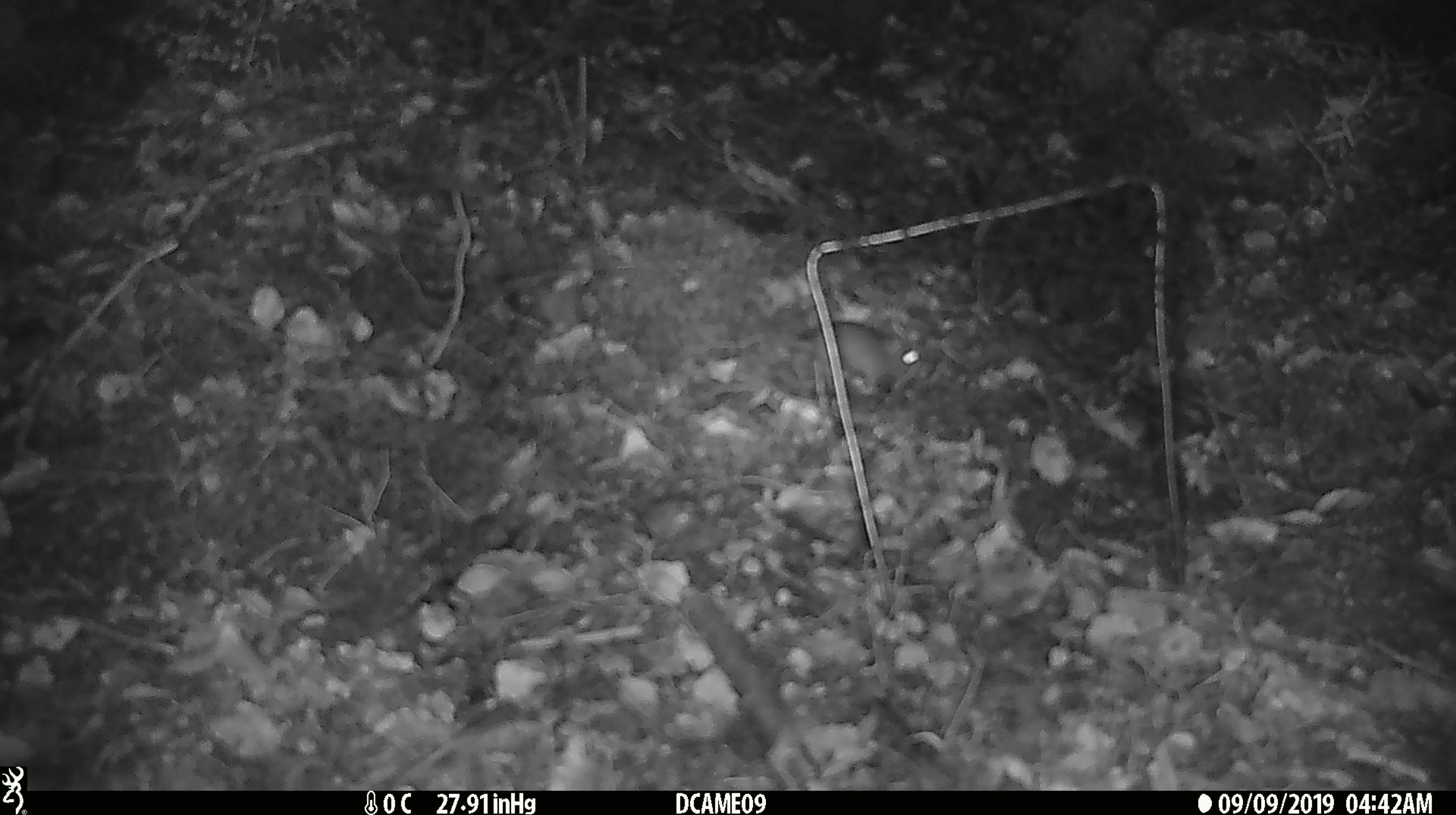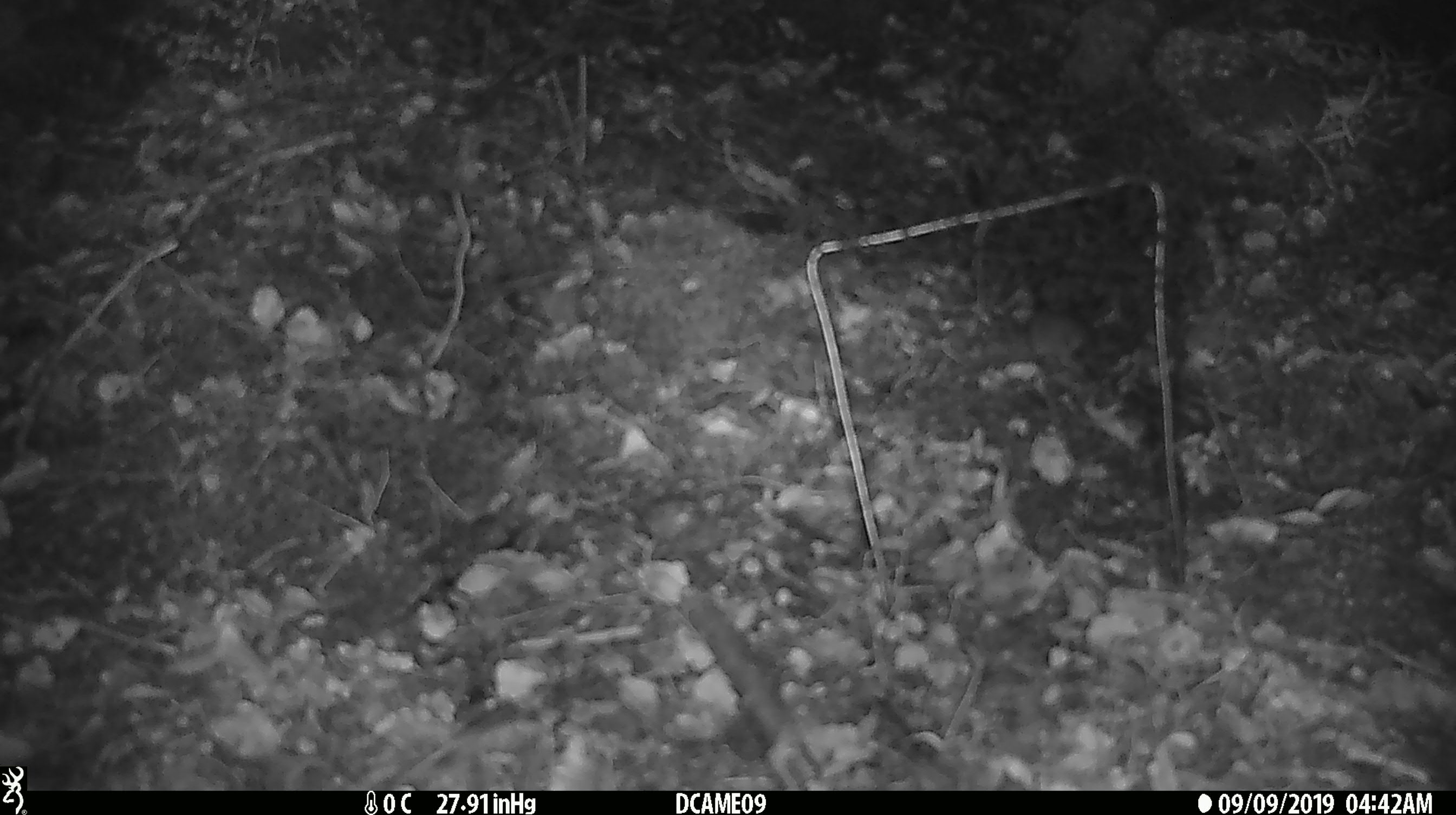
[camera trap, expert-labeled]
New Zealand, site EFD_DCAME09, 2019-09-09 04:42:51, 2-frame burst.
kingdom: Animalia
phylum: Chordata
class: Mammalia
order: Rodentia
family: Muridae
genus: Mus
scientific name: Mus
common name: mouse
Mouse (Mus).